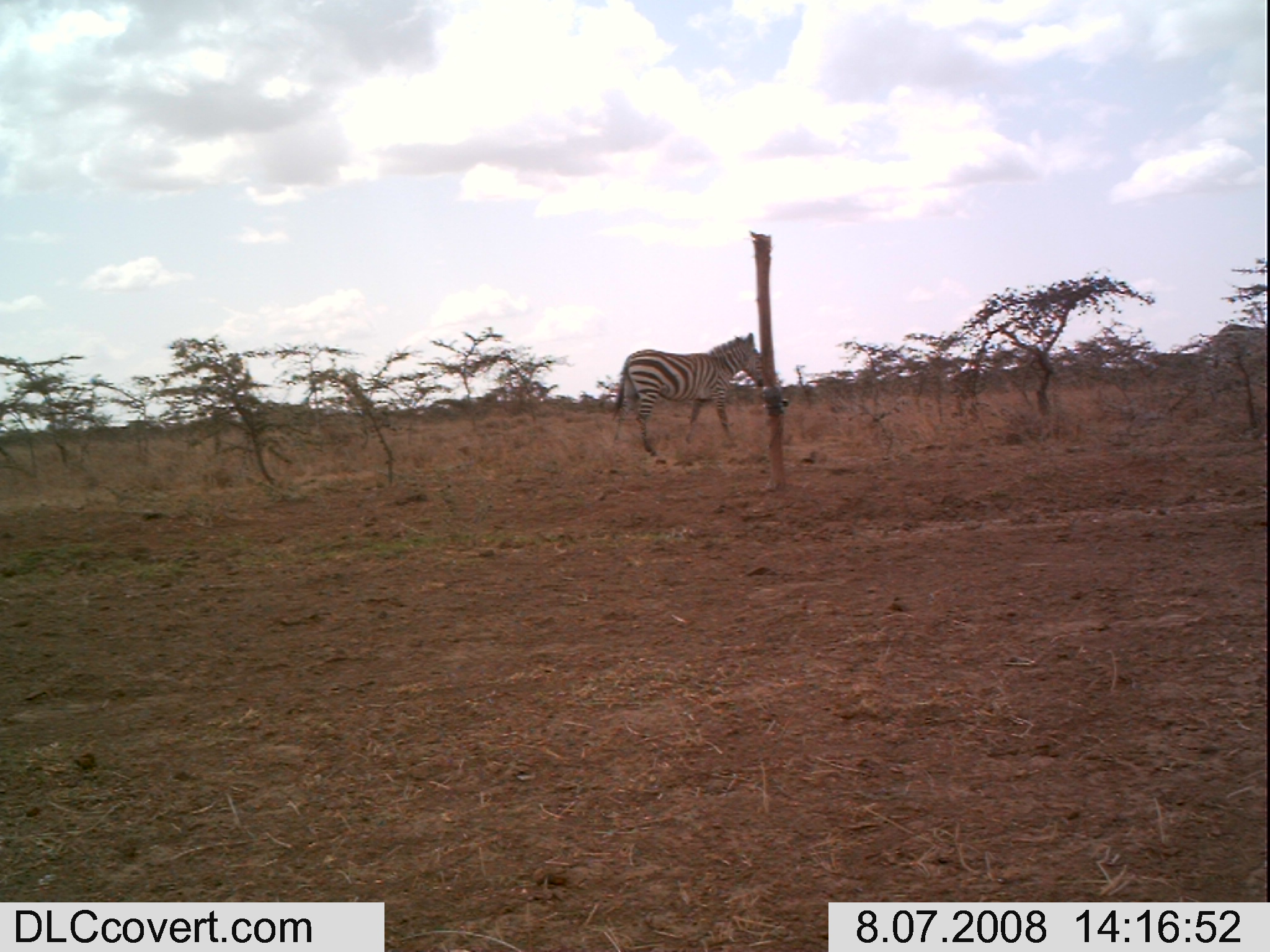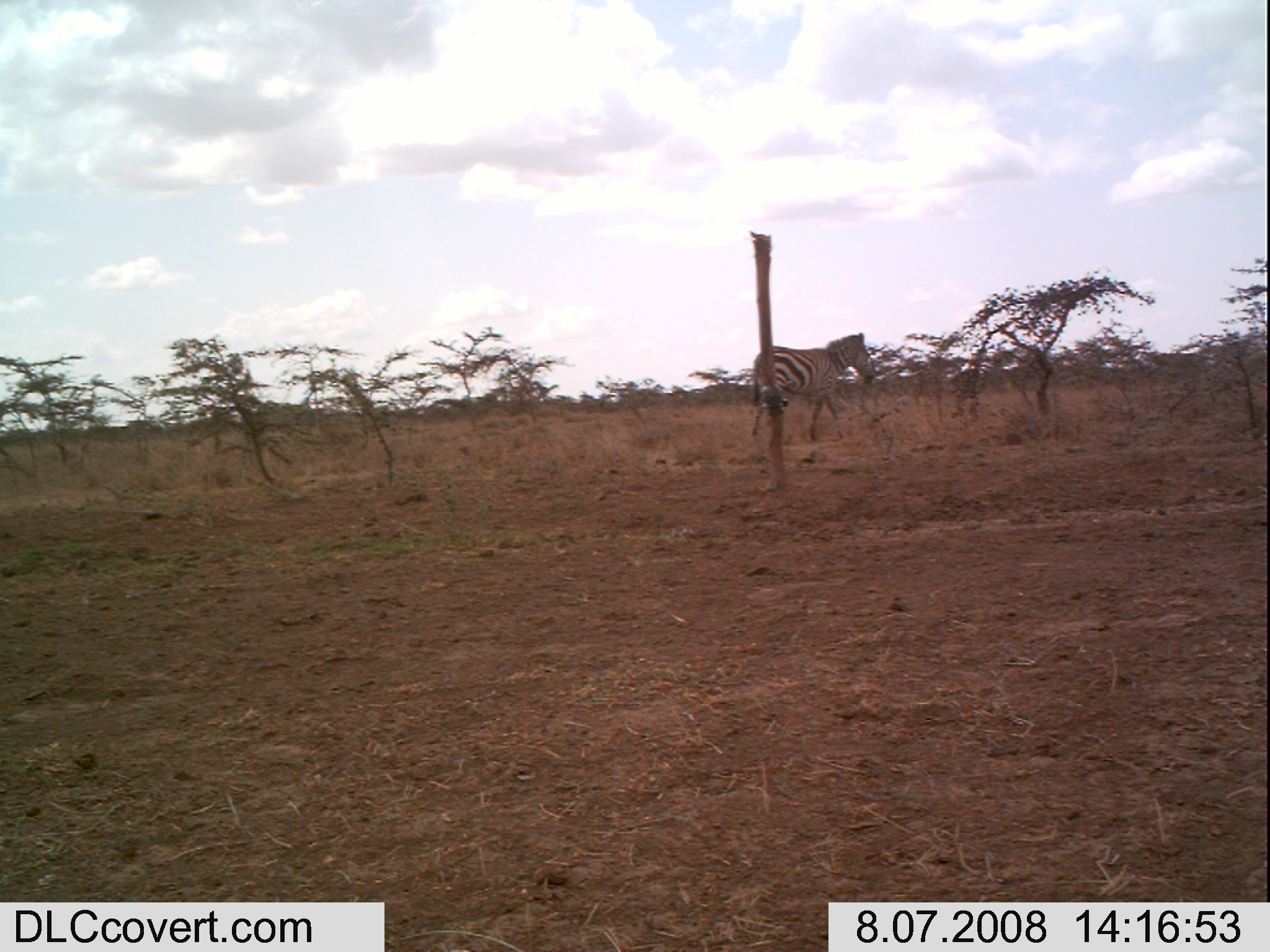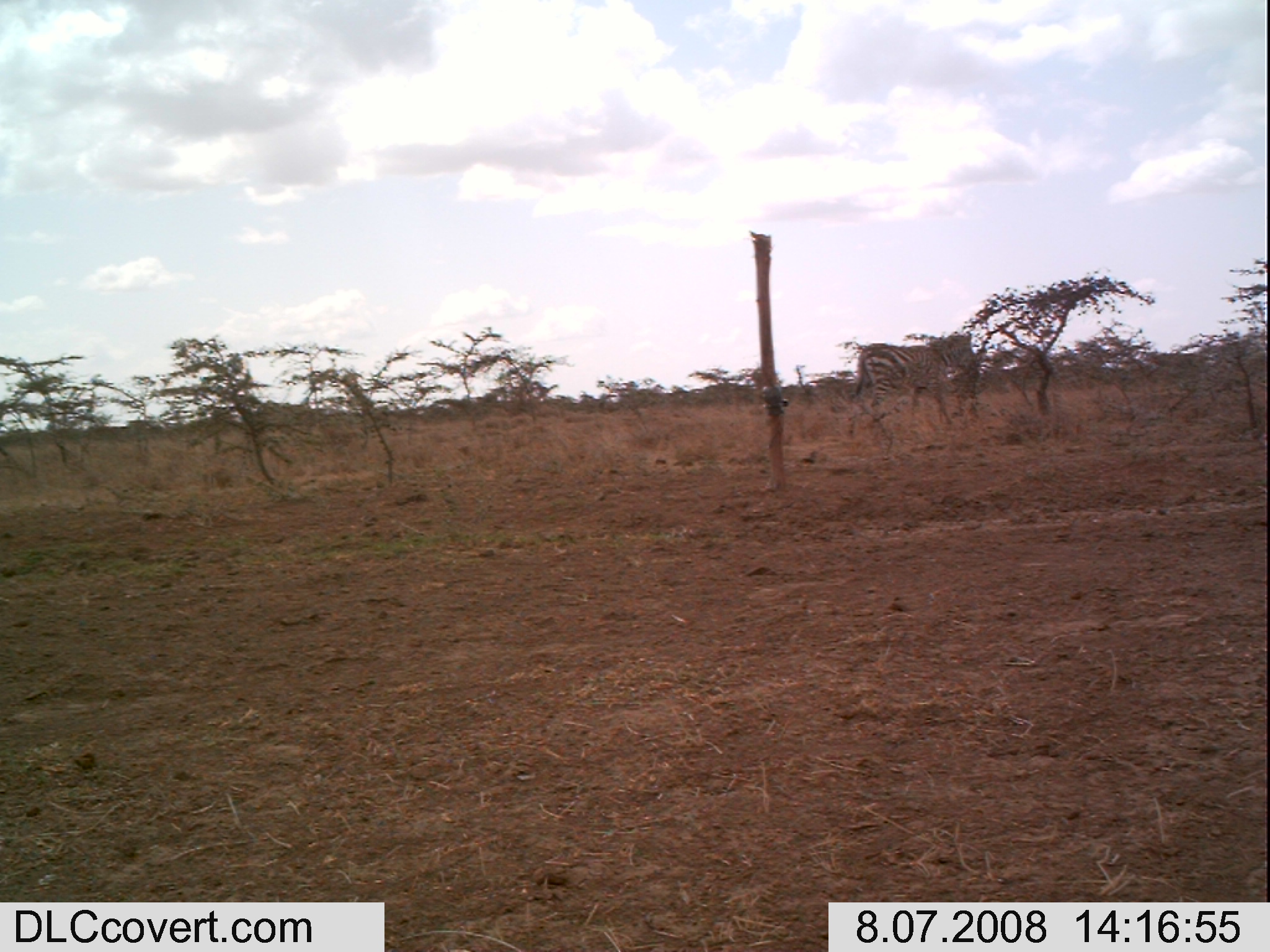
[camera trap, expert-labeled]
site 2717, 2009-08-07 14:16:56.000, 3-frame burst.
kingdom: Animalia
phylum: Chordata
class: Mammalia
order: Perissodactyla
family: Equidae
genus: Equus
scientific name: Equus quagga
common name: plains zebra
Equus quagga (plains zebra), count 2.